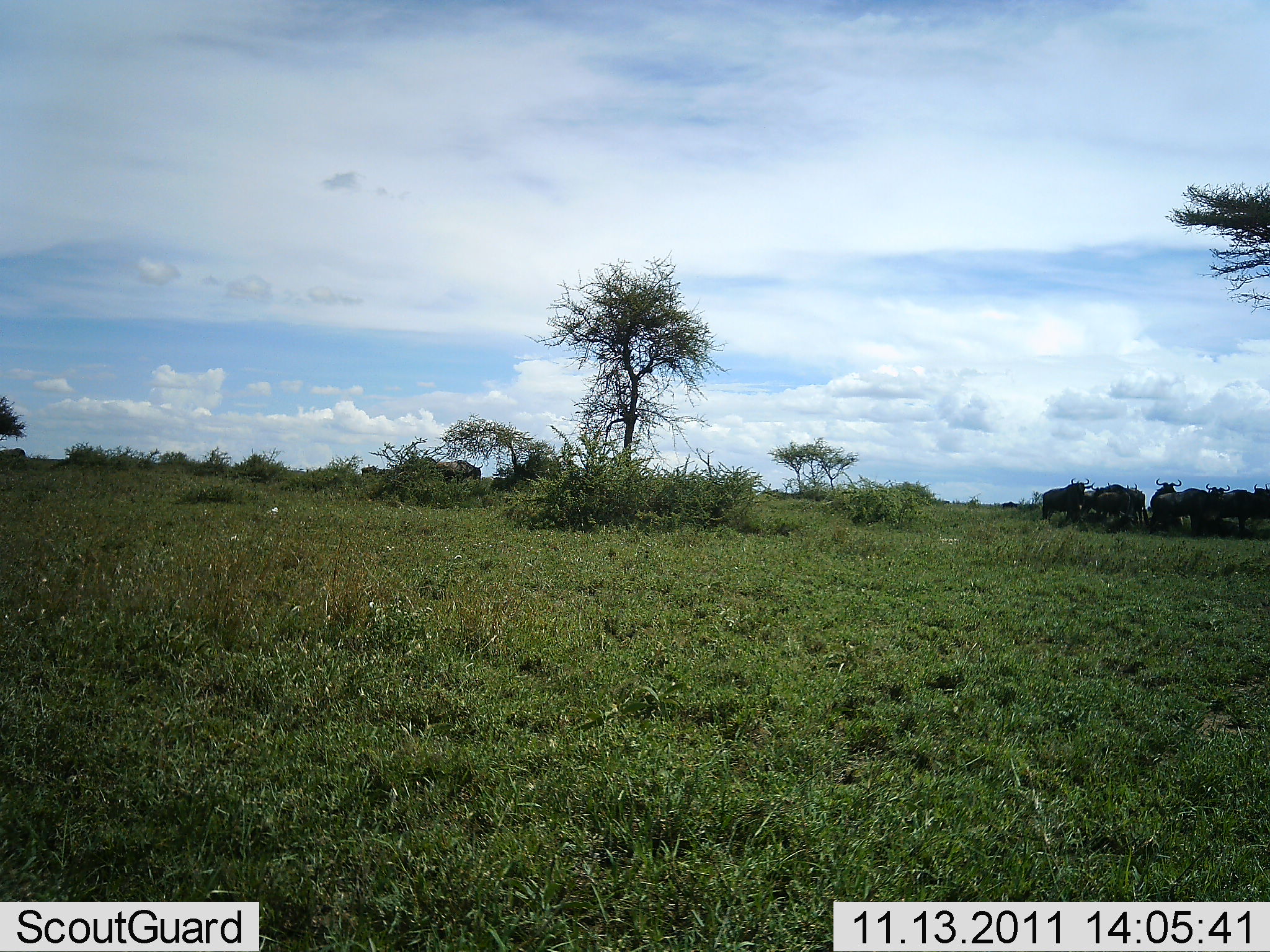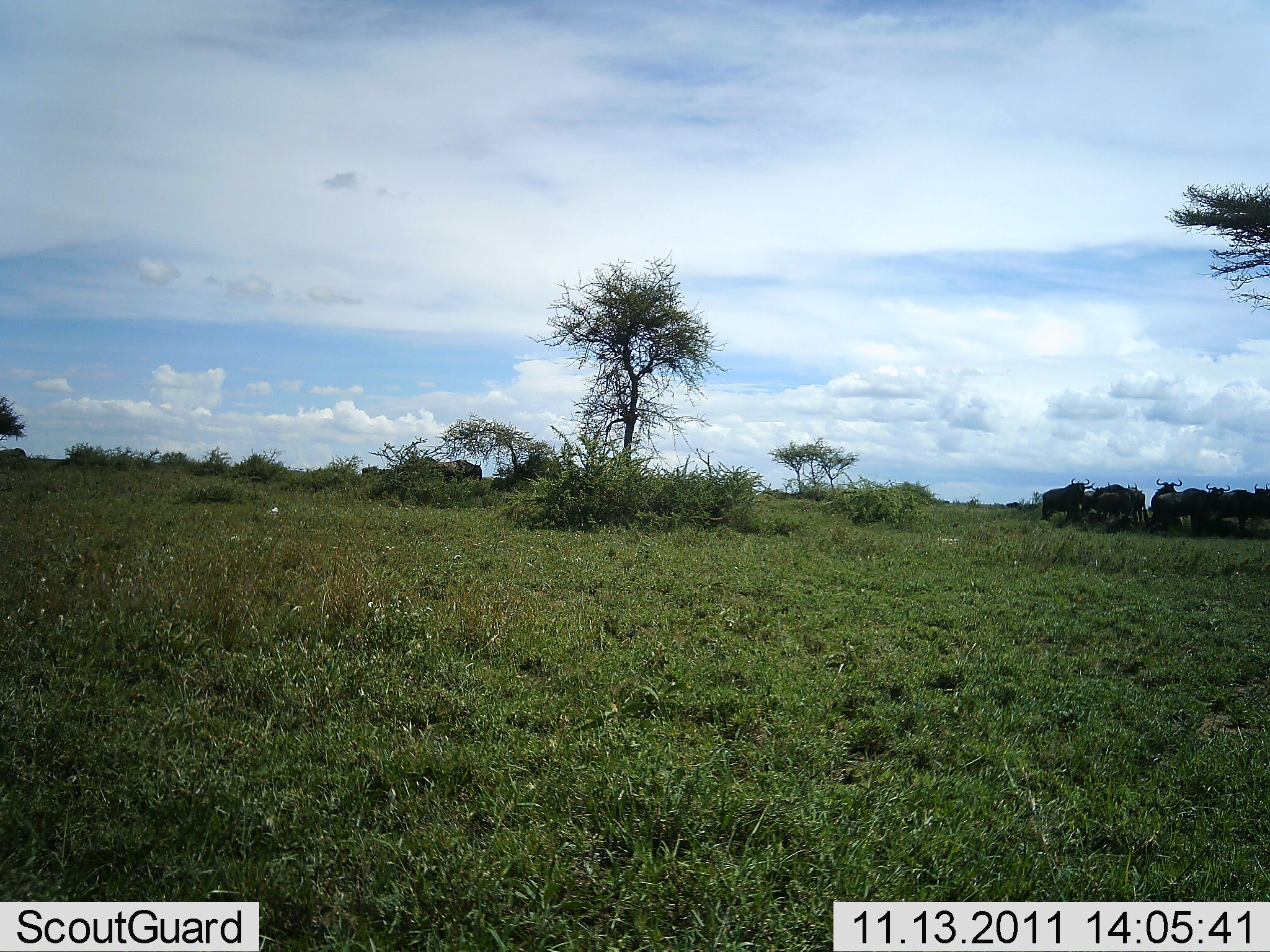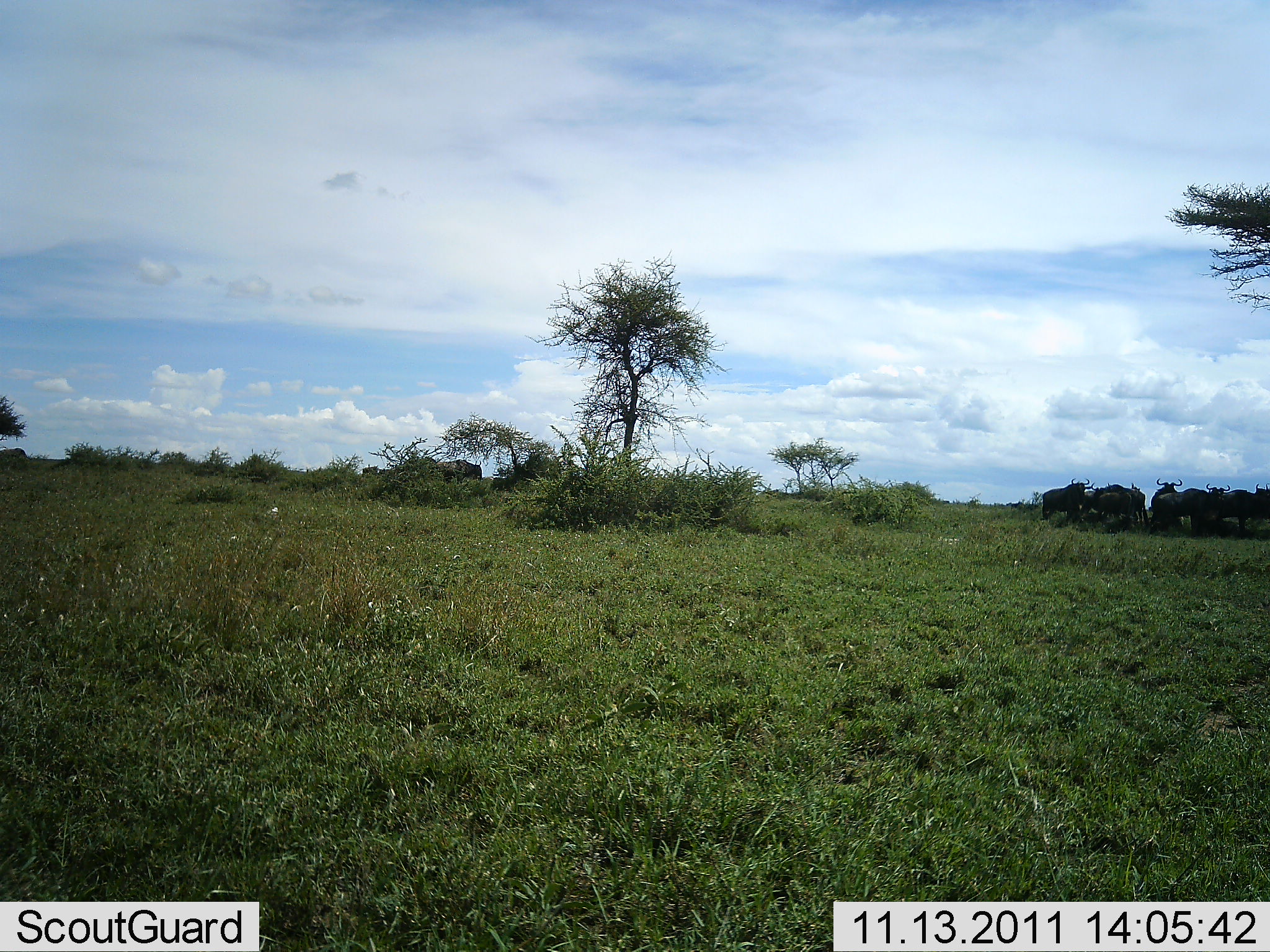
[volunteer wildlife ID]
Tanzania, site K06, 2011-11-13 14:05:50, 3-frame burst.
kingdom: Animalia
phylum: Chordata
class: Mammalia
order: Artiodactyla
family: Bovidae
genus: Connochaetes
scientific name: Connochaetes taurinus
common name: blue wildebeest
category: wildebeest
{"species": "wildebeest (blue wildebeest) (Connochaetes taurinus)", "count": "10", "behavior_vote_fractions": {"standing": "100%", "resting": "0%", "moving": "8%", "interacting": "8%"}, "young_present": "0%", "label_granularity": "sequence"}